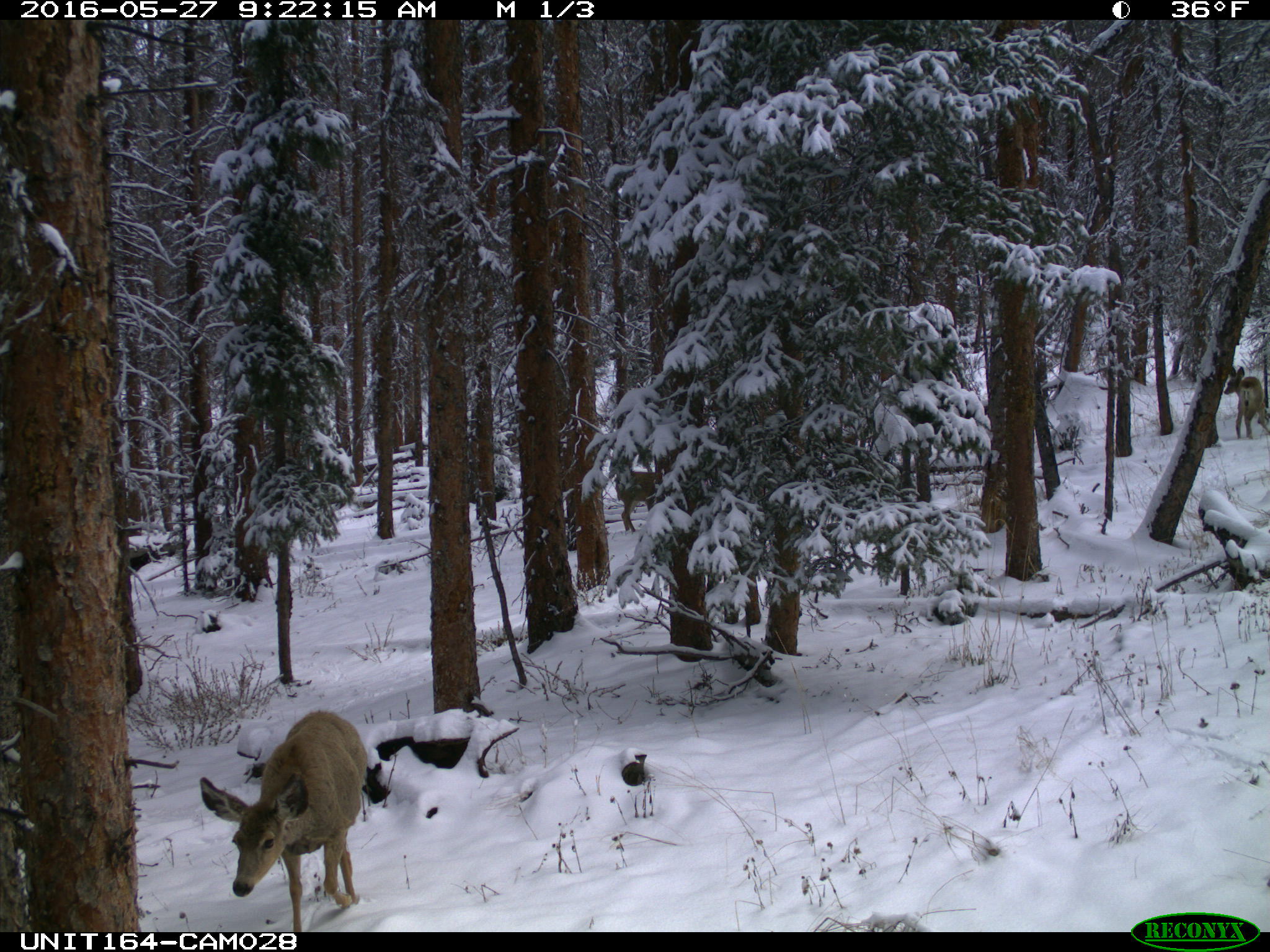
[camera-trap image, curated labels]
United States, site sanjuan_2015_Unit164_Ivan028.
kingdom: Animalia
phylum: Chordata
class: Mammalia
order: Artiodactyla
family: Cervidae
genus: Odocoileus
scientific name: Odocoileus hemionus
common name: mule deer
Odocoileus hemionus (mule deer).